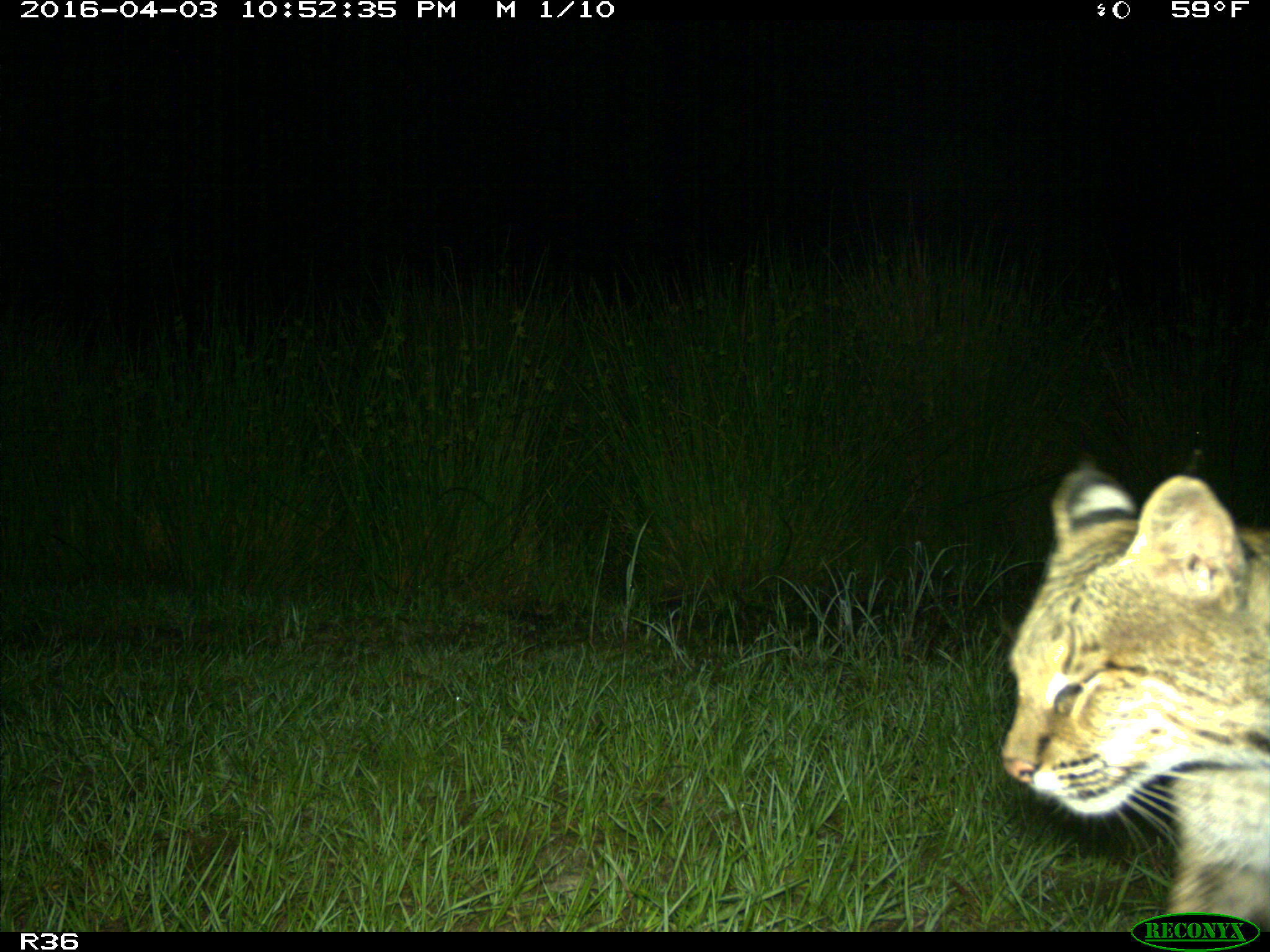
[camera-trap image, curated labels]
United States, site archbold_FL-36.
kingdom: Animalia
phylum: Chordata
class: Mammalia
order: Carnivora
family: Felidae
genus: Lynx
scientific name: Lynx rufus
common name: bobcat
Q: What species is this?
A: Lynx rufus (bobcat).